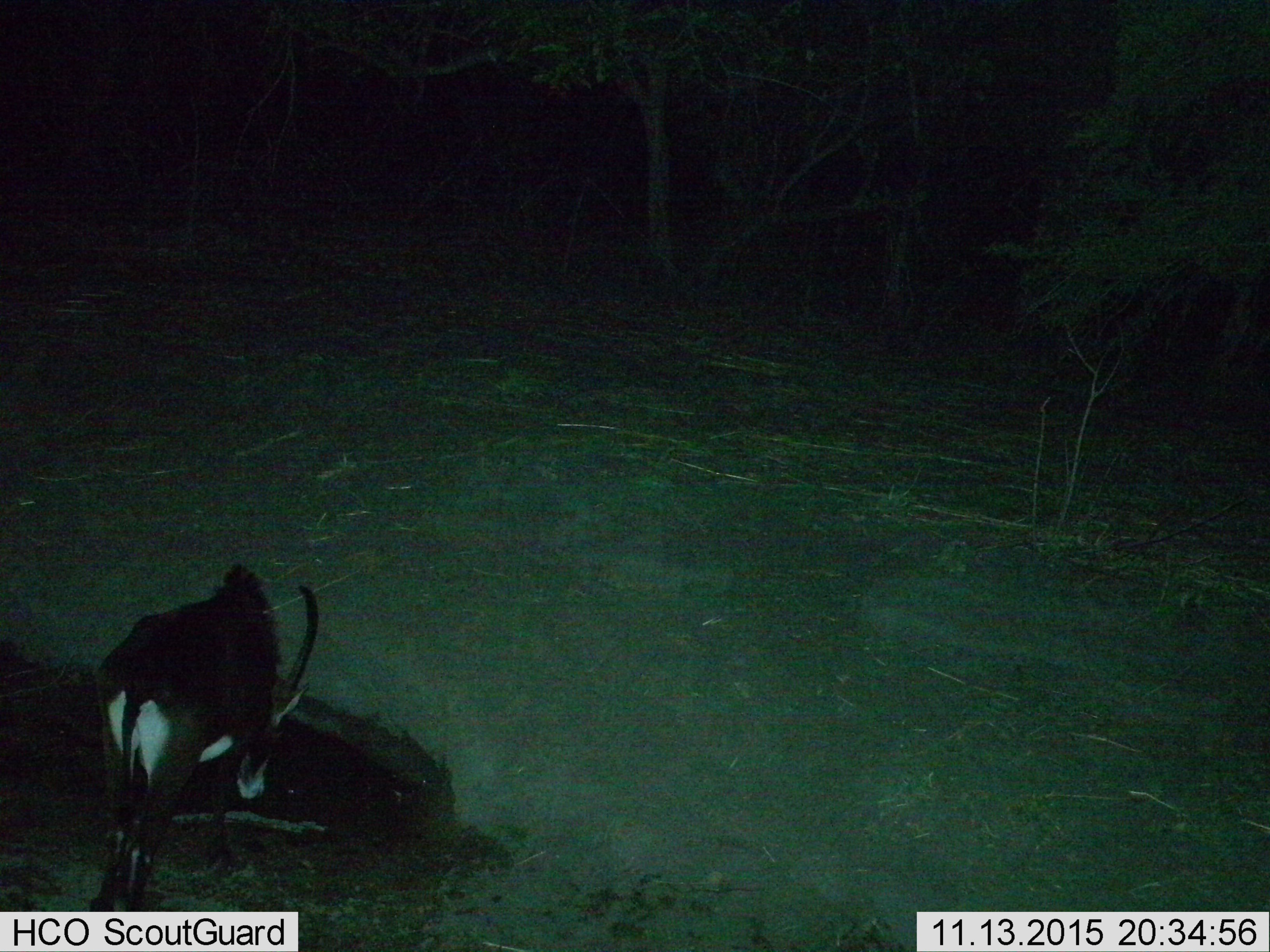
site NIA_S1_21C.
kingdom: Animalia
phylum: Chordata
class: Mammalia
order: Artiodactyla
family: Bovidae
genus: Hippotragus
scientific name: Hippotragus niger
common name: sable antelope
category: sable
Sable (sable antelope) (Hippotragus niger), count 1. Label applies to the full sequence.